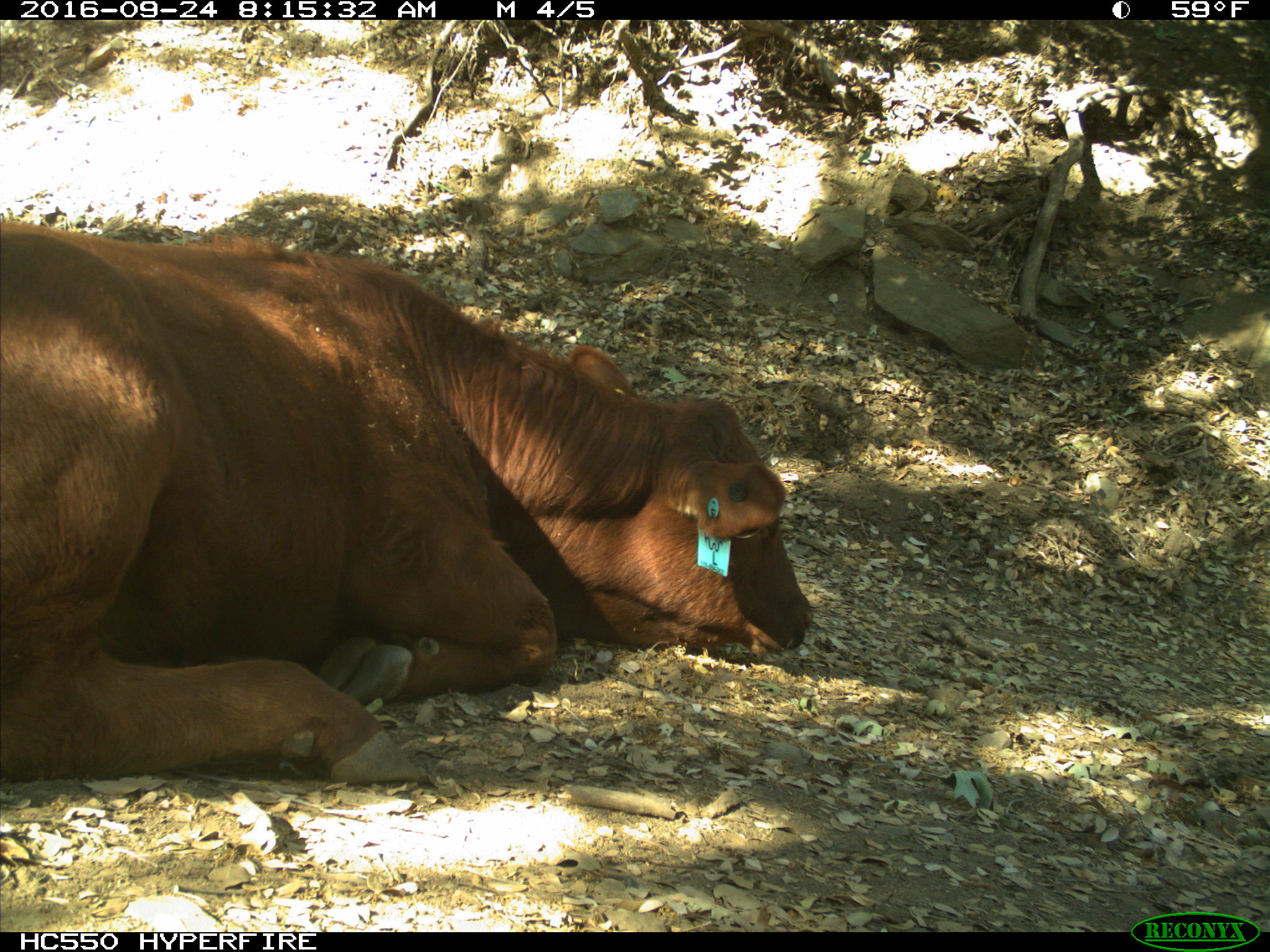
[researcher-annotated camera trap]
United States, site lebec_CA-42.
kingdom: Animalia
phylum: Chordata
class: Mammalia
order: Artiodactyla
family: Bovidae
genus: Bos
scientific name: Bos taurus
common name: domestic cow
Bos taurus (domestic cow).